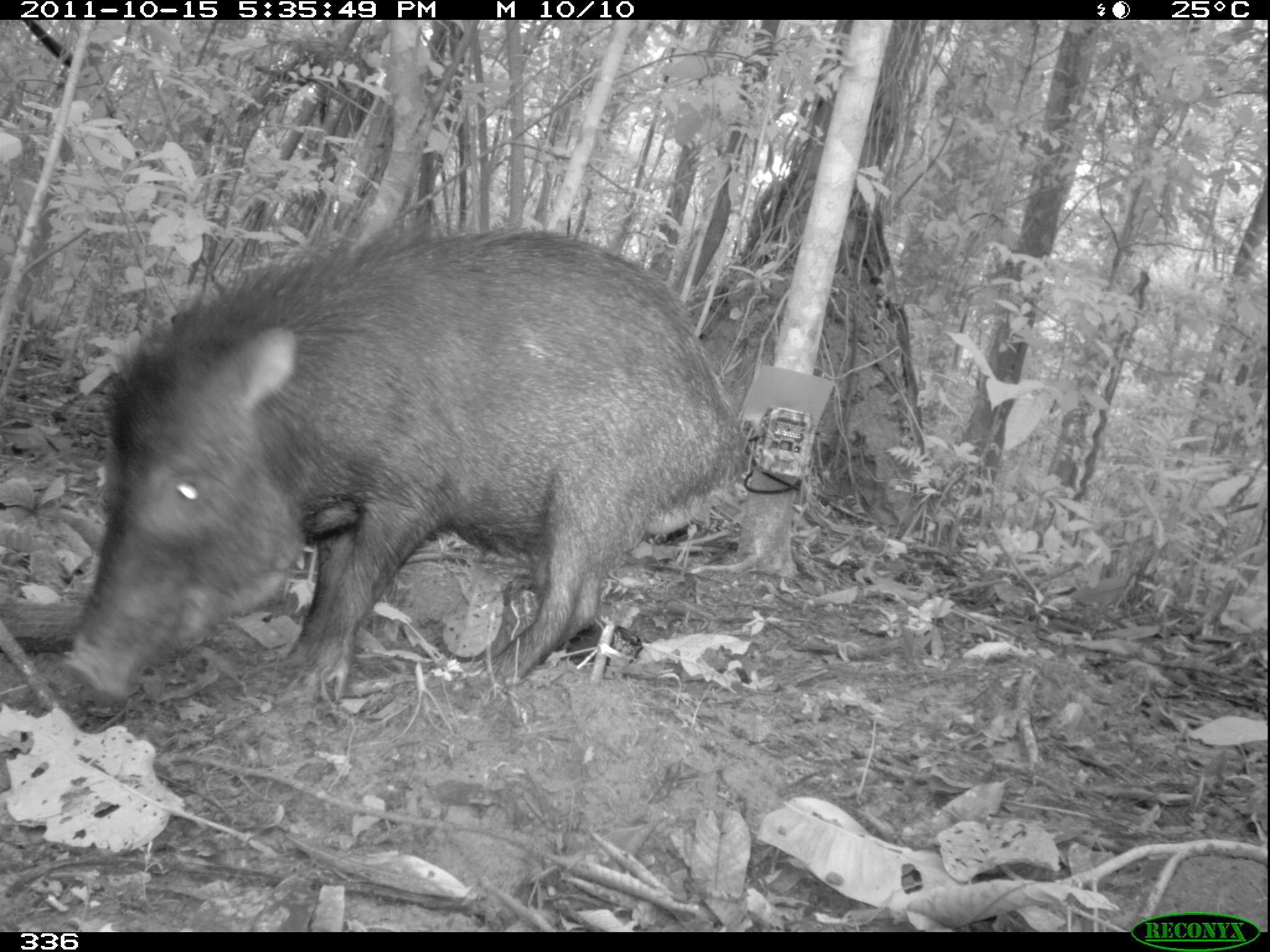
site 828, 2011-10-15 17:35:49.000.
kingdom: Animalia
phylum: Chordata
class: Mammalia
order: Artiodactyla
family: Tayassuidae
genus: Tayassu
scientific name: Tayassu pecari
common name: white-lipped peccary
Tayassu pecari (white-lipped peccary).